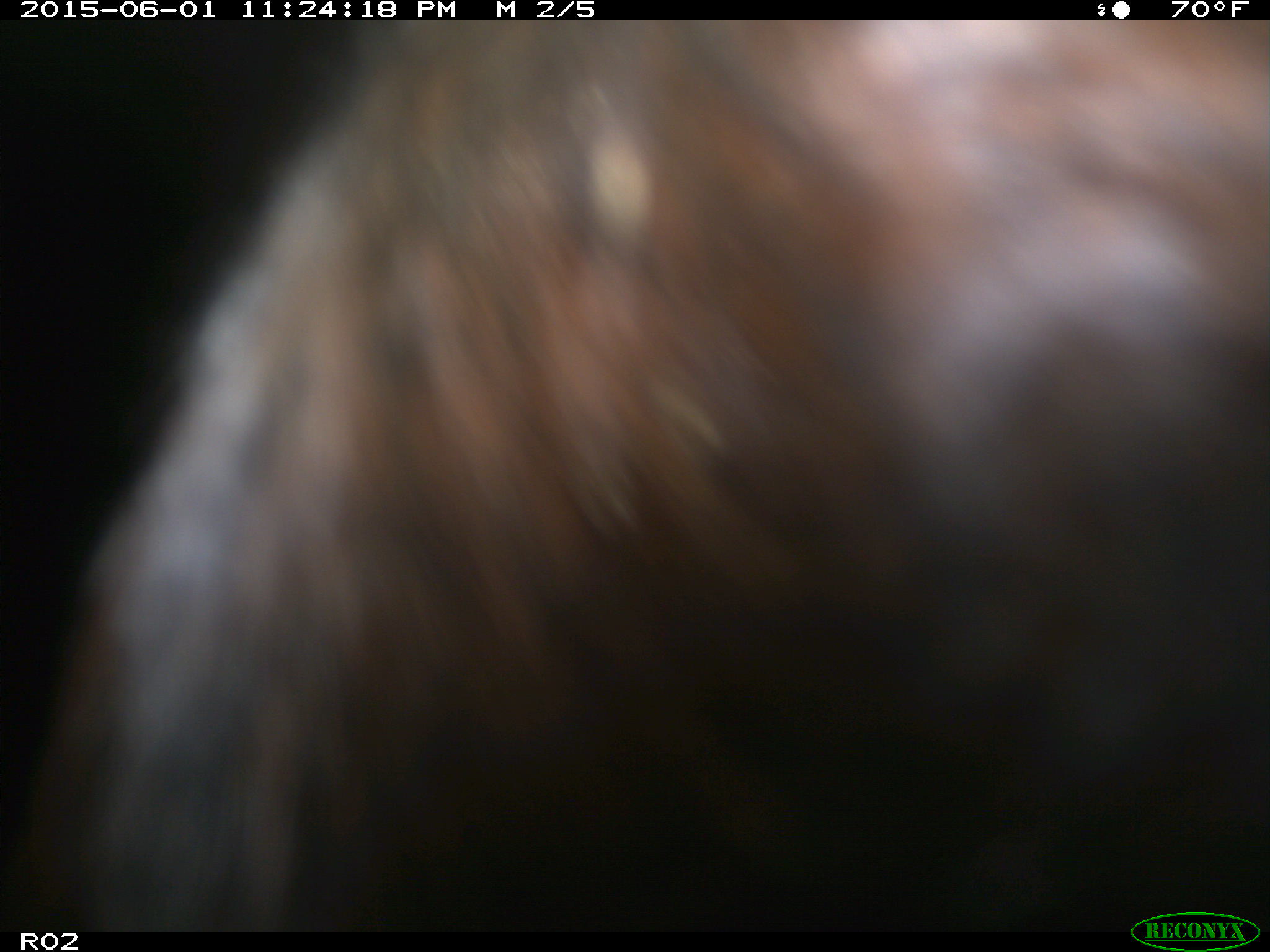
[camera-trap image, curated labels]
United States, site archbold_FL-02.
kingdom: Animalia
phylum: Chordata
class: Mammalia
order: Artiodactyla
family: Bovidae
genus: Bos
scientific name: Bos taurus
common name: domestic cow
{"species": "Bos taurus (domestic cow)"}